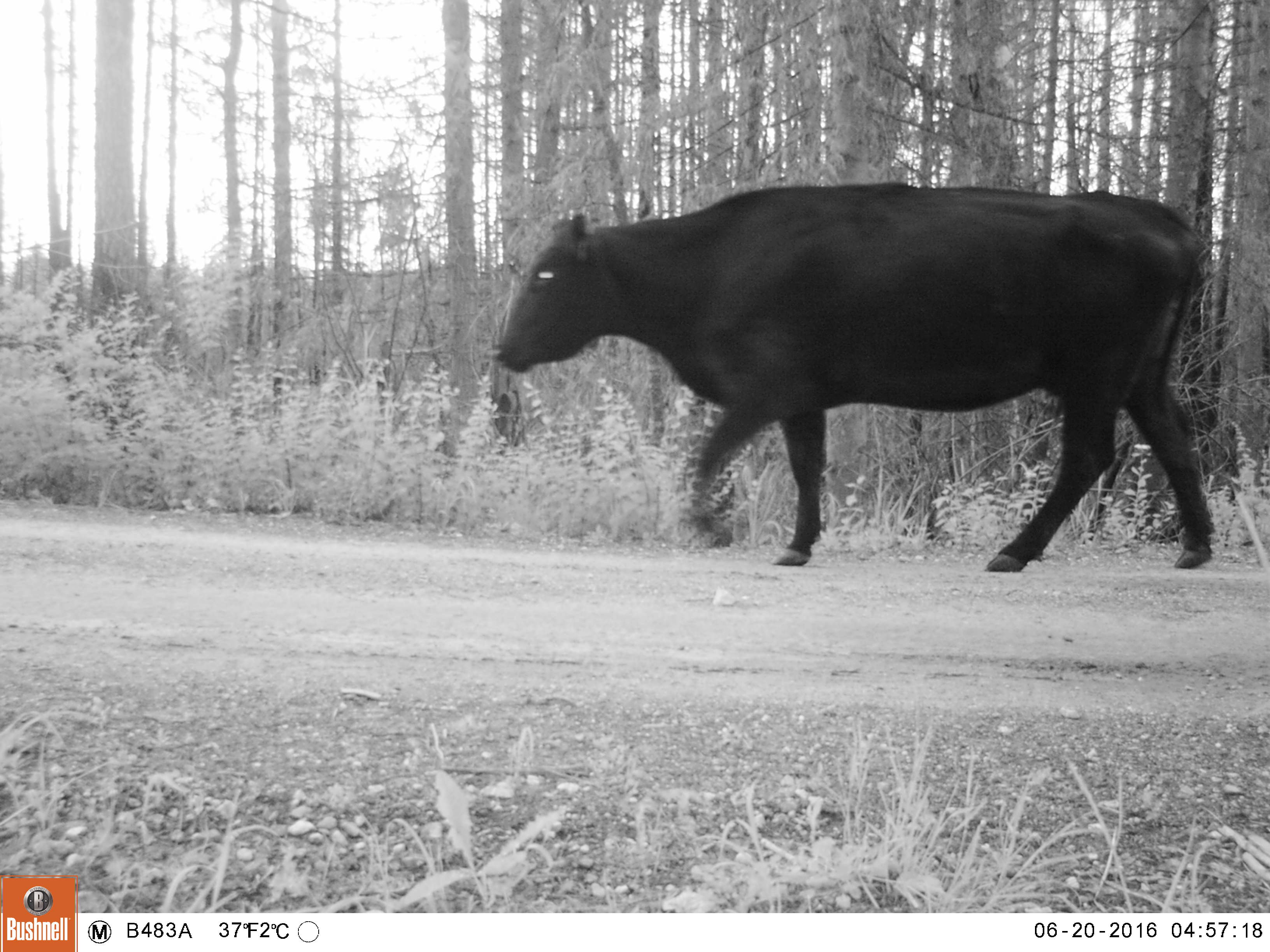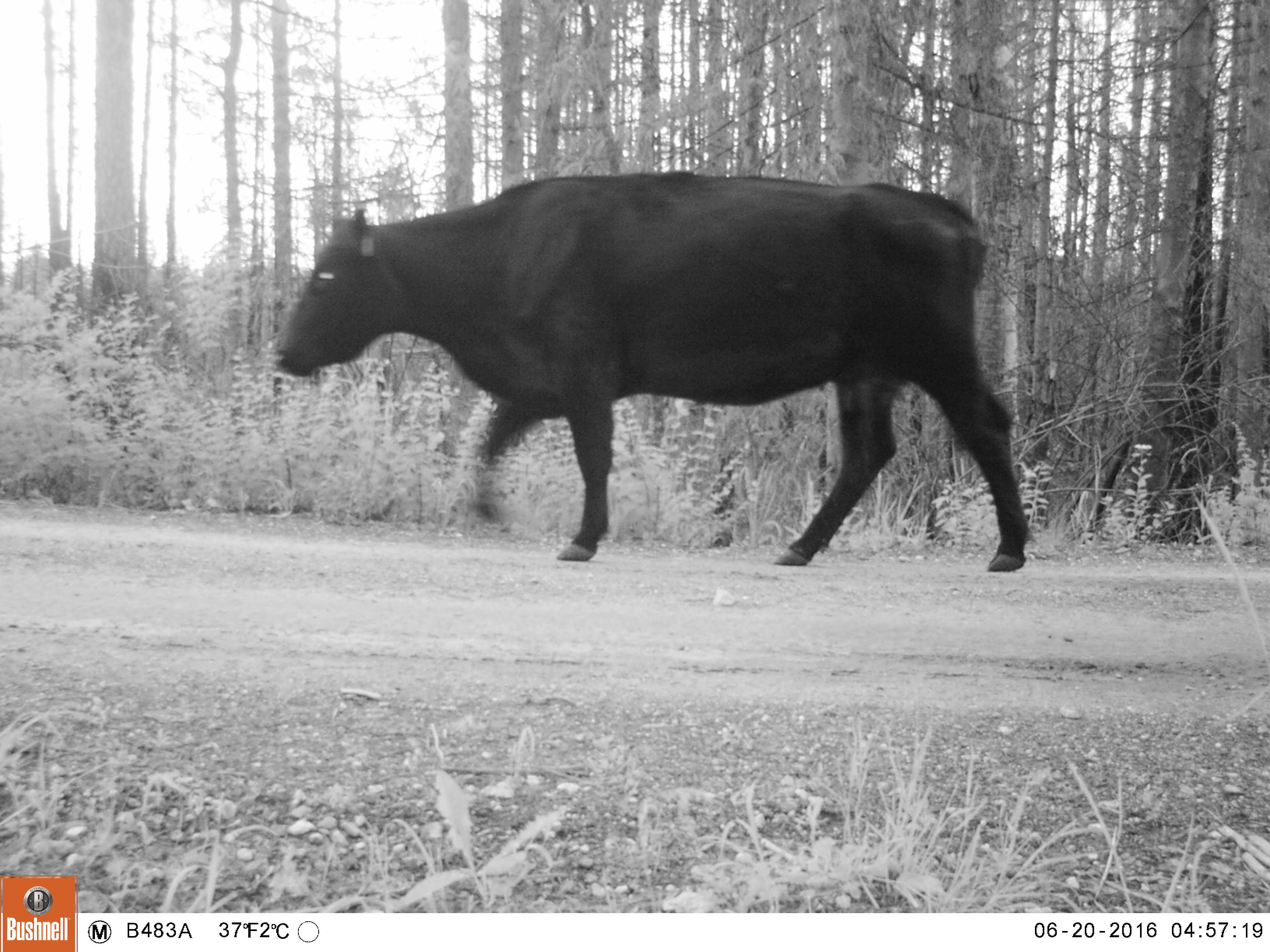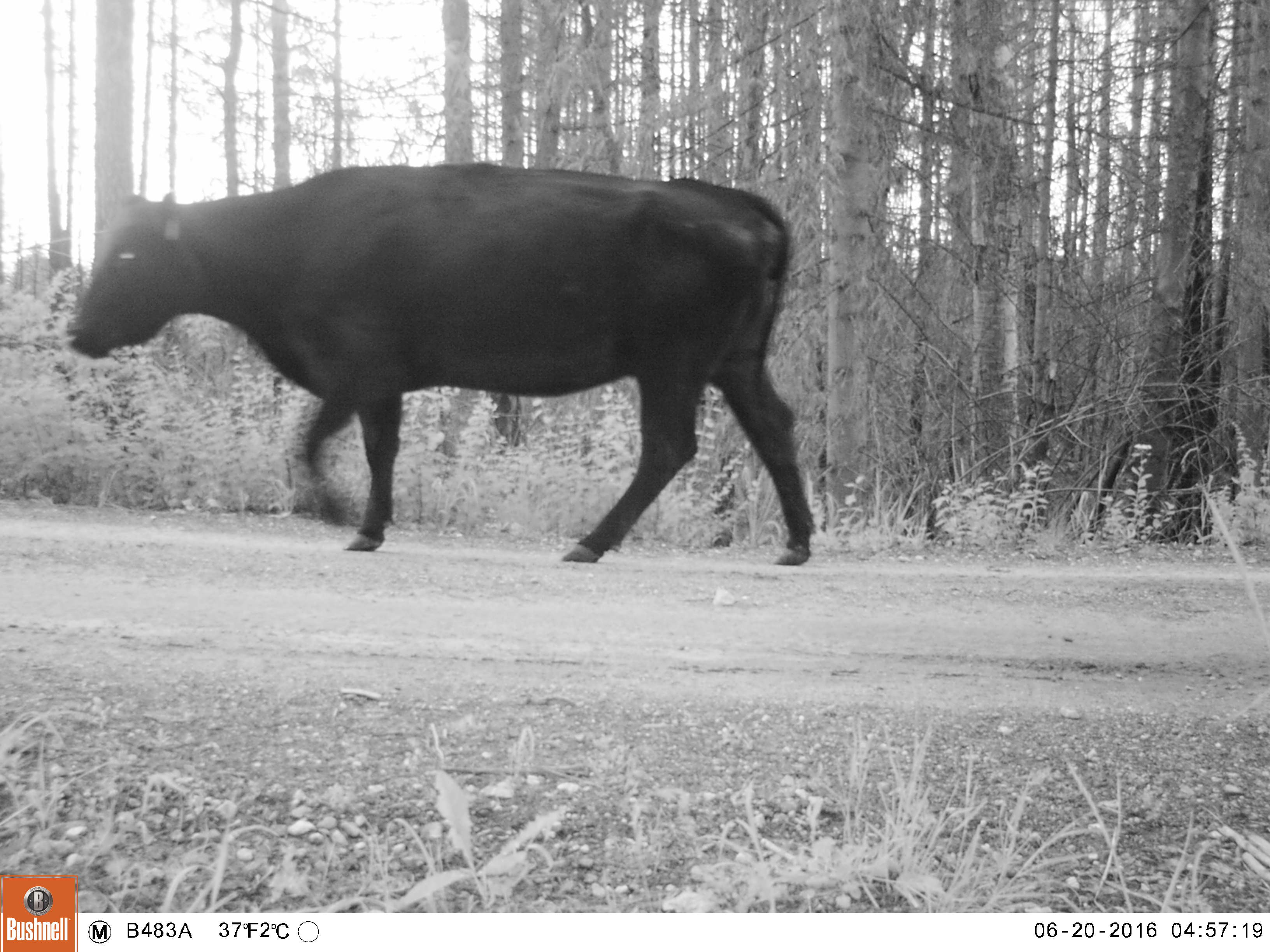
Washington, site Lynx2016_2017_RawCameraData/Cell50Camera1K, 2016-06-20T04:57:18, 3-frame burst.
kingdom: Animalia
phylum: Chordata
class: Mammalia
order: Artiodactyla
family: Bovidae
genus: Bos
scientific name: Bos taurus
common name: domestic cattle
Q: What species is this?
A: Domestic cattle (Bos taurus).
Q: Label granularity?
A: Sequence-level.